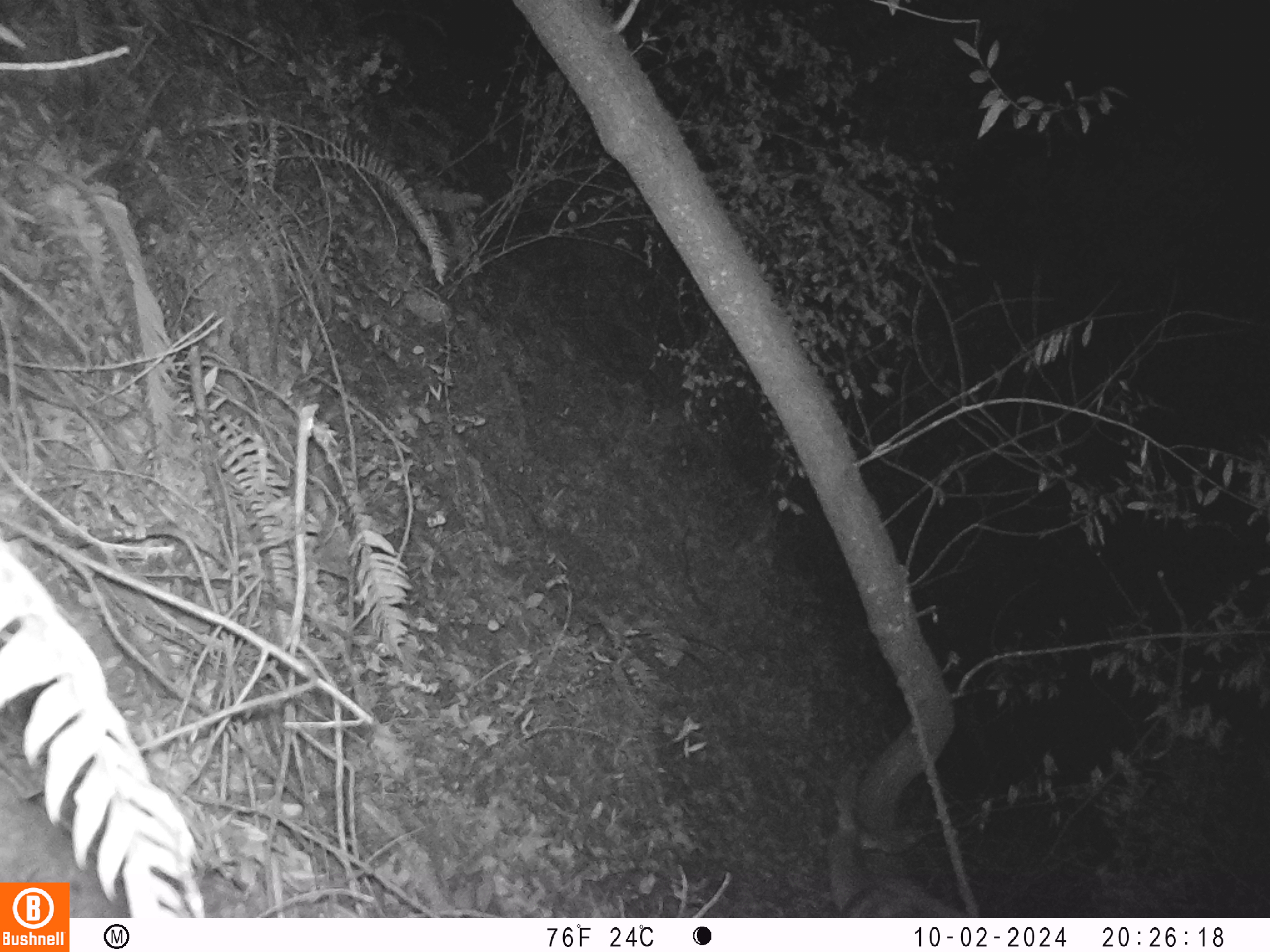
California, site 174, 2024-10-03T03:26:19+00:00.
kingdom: Animalia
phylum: Chordata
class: Mammalia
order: Artiodactyla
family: Cervidae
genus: Odocoileus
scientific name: Odocoileus hemionus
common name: mule deer